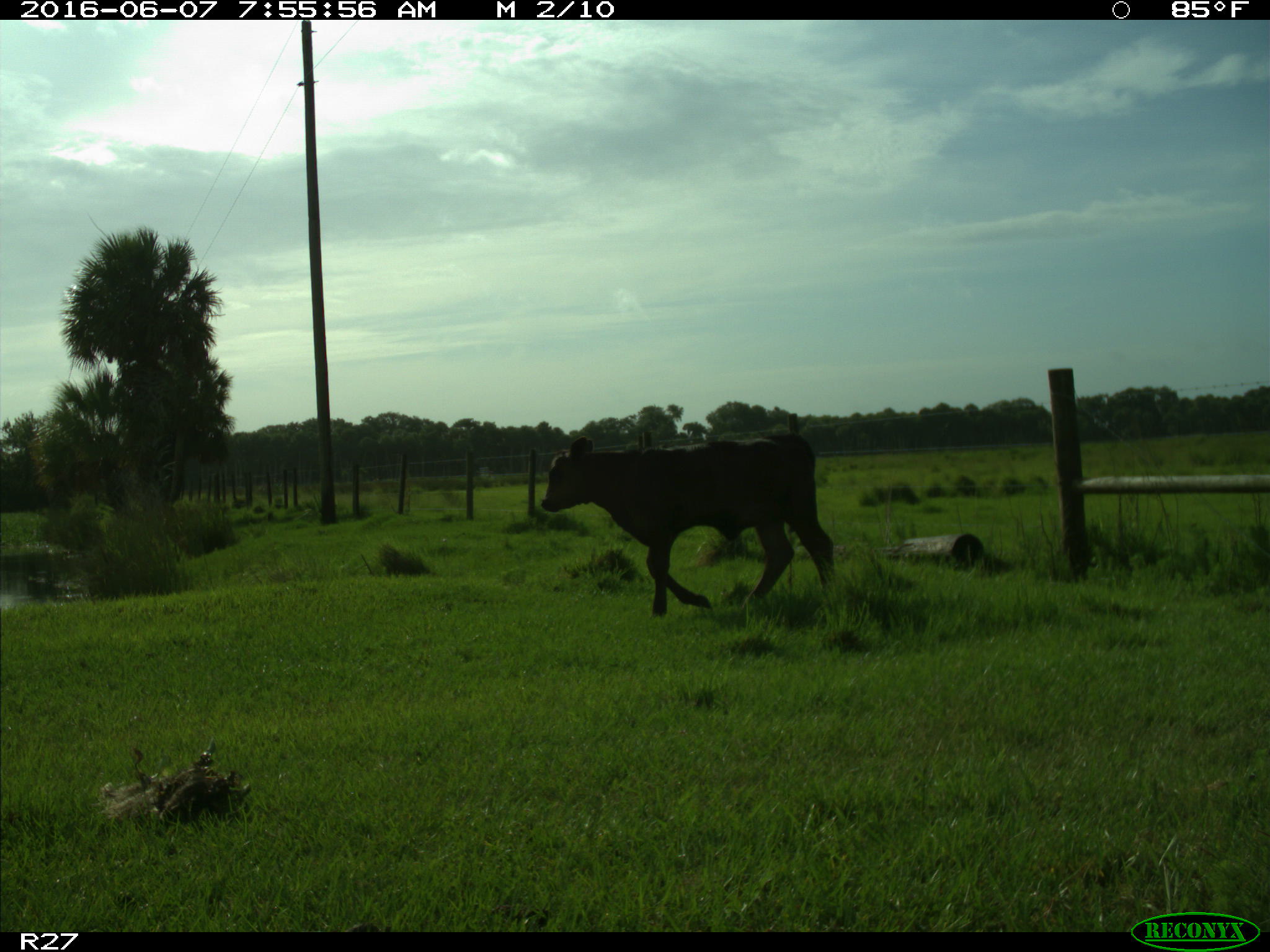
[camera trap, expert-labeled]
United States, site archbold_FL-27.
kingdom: Animalia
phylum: Chordata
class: Mammalia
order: Artiodactyla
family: Bovidae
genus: Bos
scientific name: Bos taurus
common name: domestic cow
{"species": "Bos taurus (domestic cow)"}